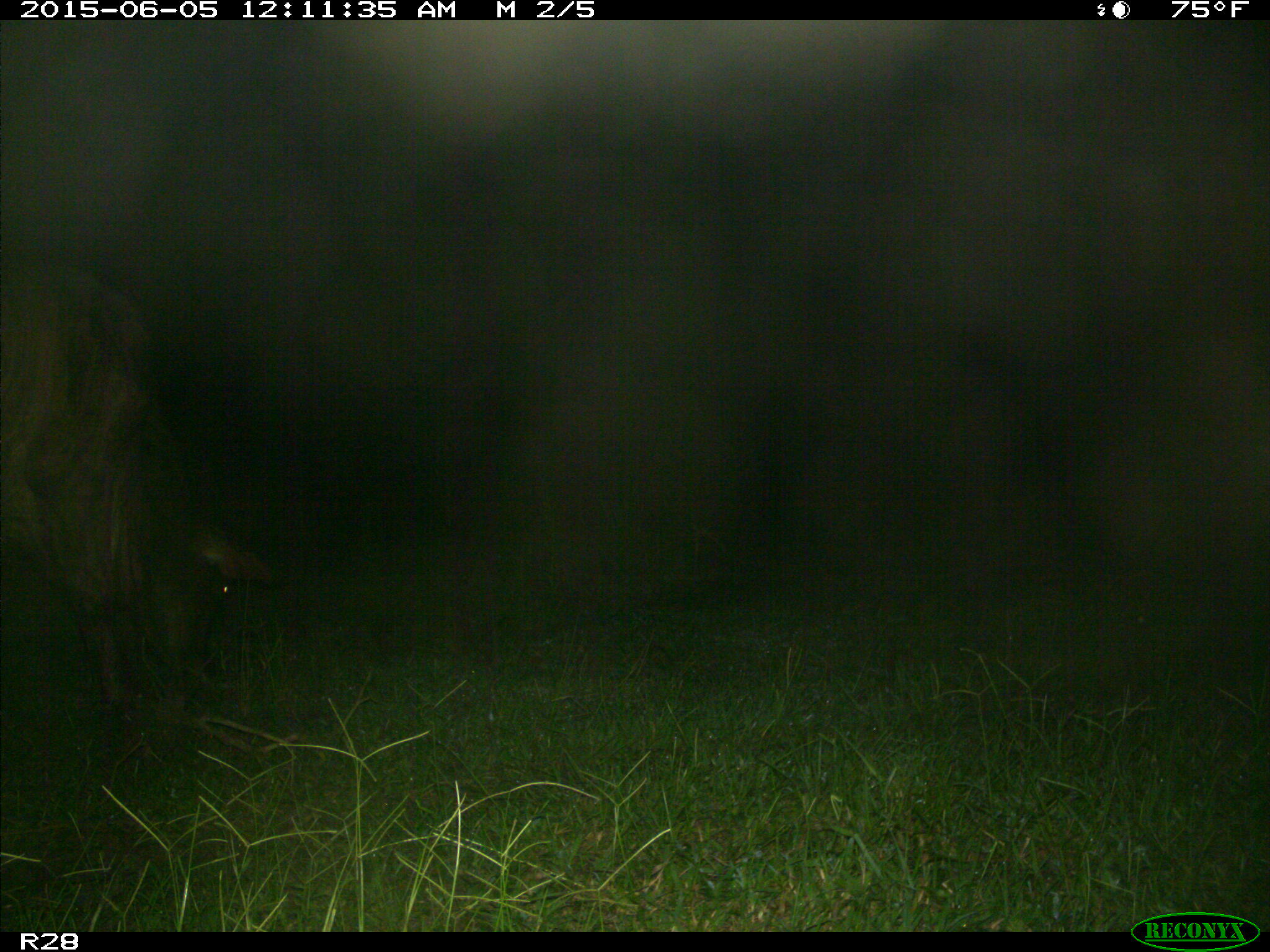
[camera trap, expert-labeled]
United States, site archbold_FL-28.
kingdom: Animalia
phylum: Chordata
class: Mammalia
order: Artiodactyla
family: Bovidae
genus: Bos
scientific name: Bos taurus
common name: domestic cow